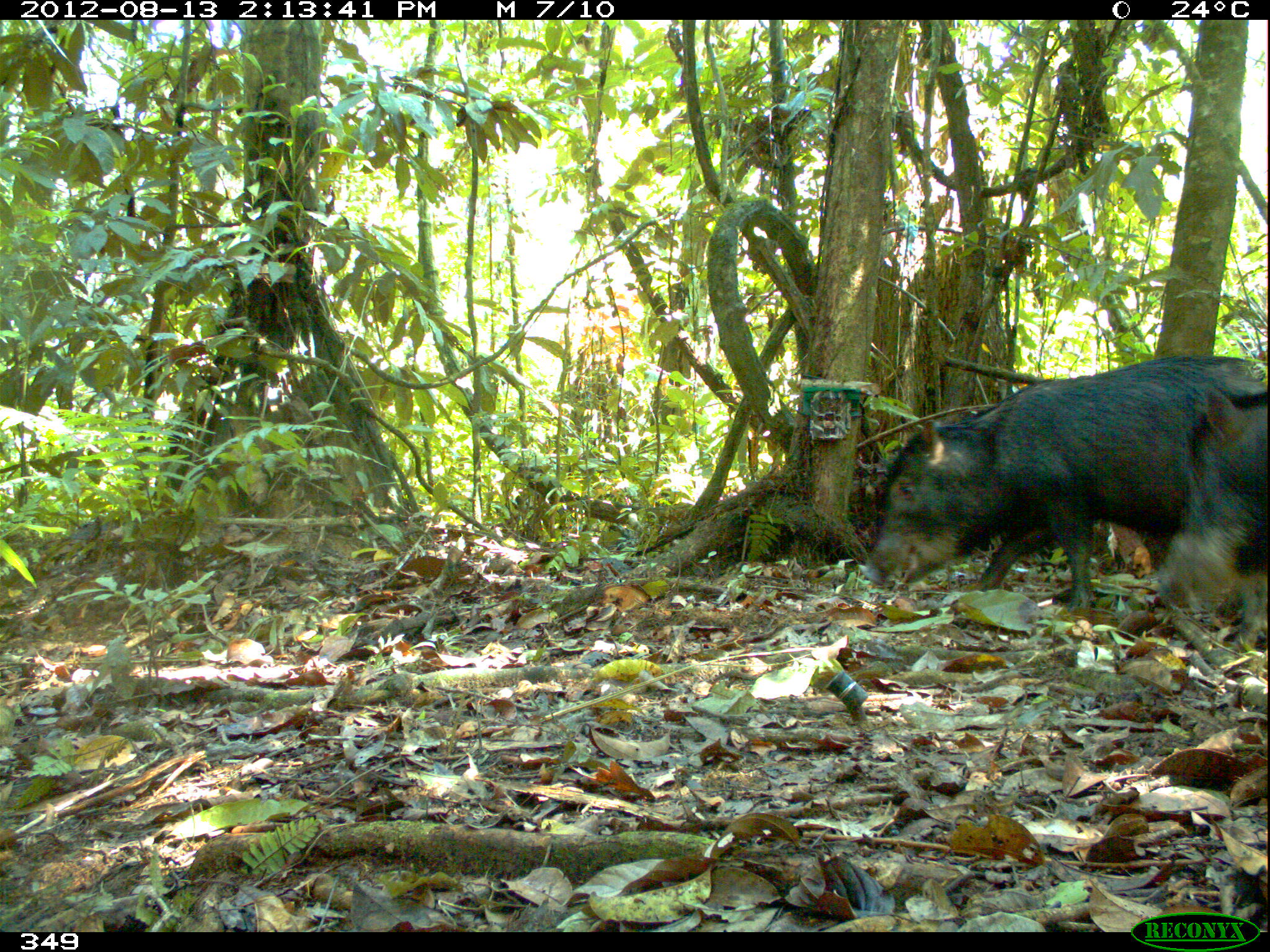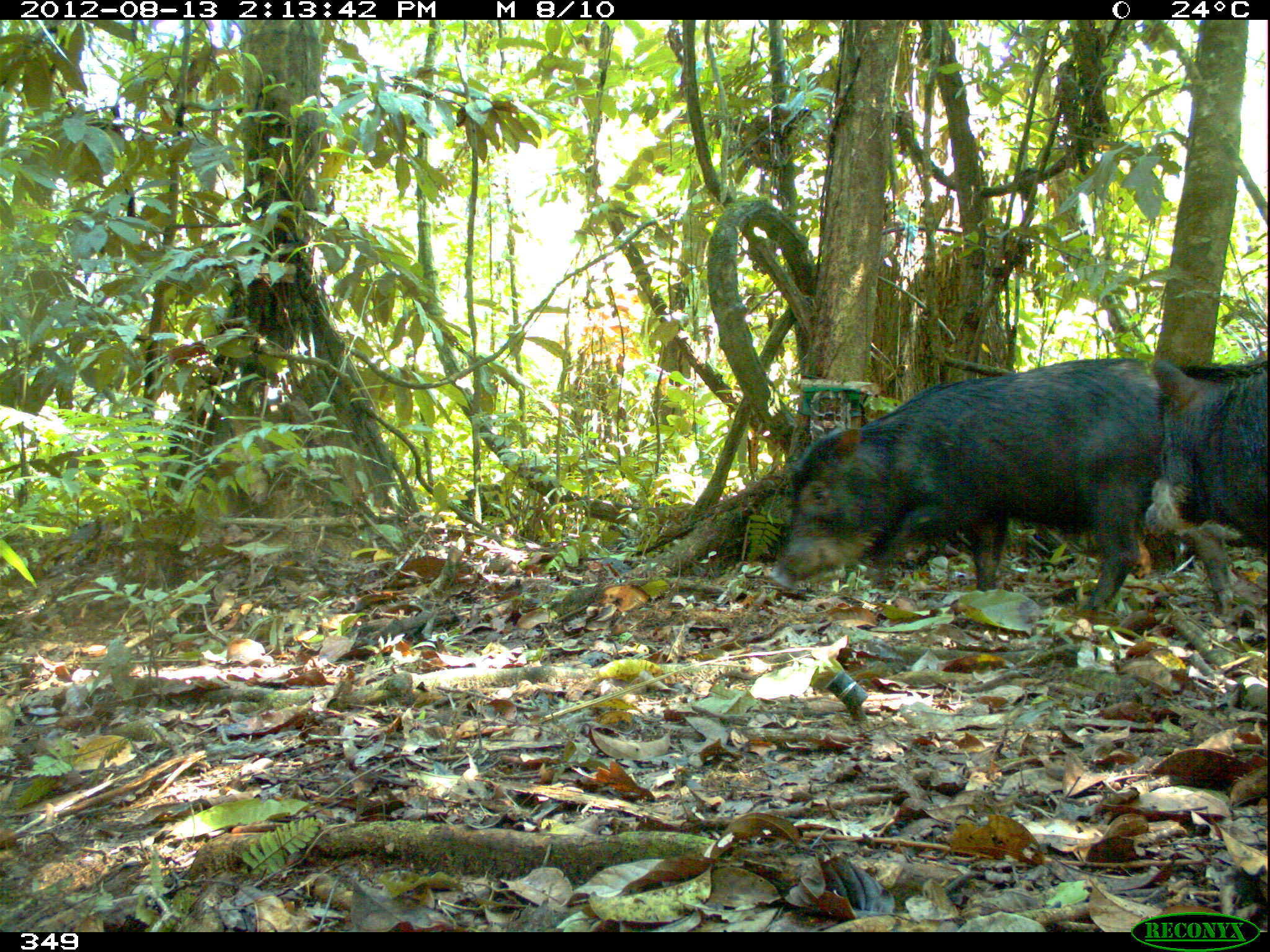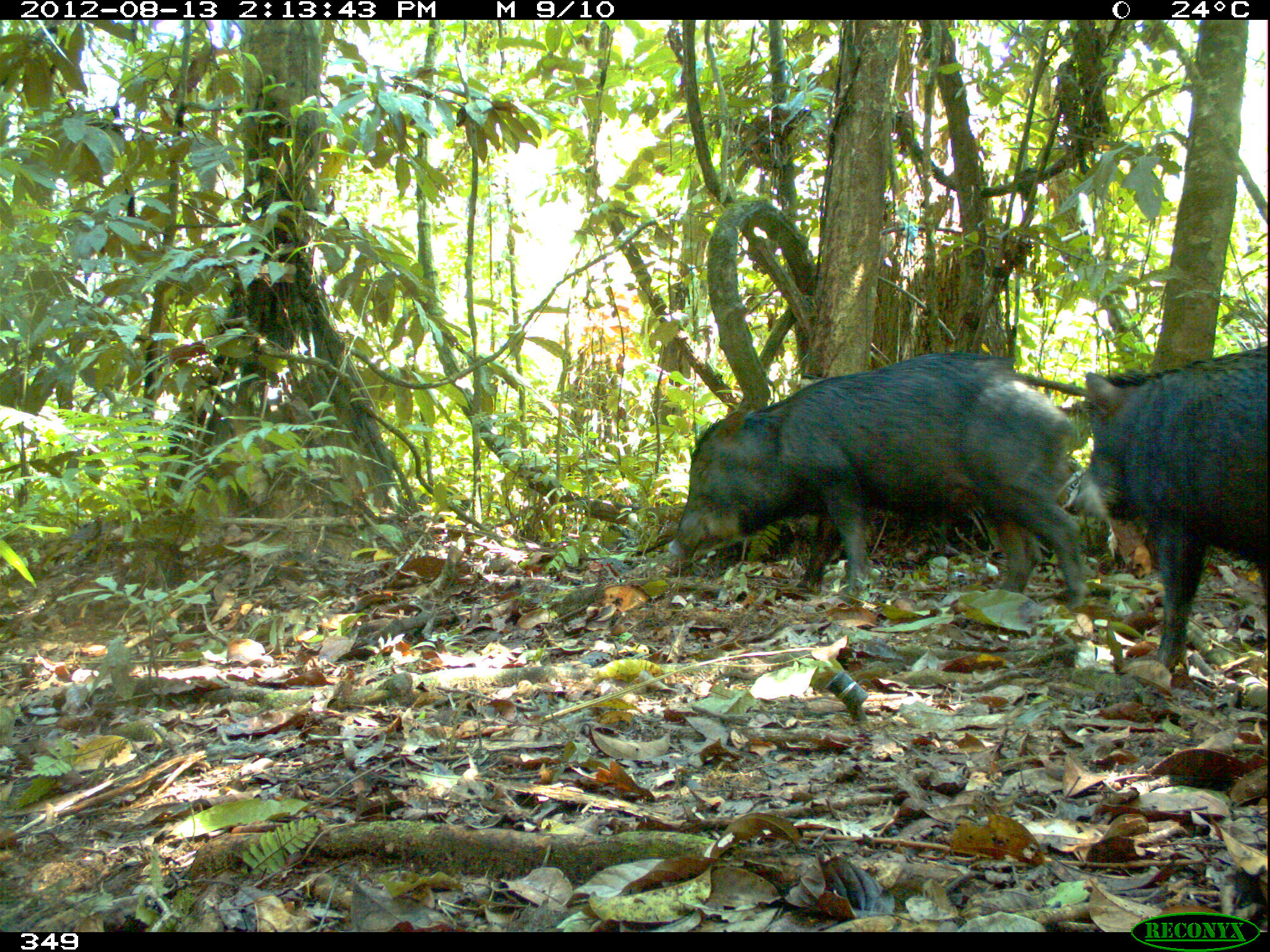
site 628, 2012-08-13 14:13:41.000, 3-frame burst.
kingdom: Animalia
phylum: Chordata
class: Mammalia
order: Artiodactyla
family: Tayassuidae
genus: Tayassu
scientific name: Tayassu pecari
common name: white-lipped peccary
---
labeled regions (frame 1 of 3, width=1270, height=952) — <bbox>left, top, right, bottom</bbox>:
tayassu pecari: <bbox>863, 354, 1267, 643</bbox>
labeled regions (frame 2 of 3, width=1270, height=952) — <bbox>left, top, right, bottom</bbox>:
tayassu pecari: <bbox>764, 356, 1165, 619</bbox>; <bbox>1148, 356, 1269, 629</bbox>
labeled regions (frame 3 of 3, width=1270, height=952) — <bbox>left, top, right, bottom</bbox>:
tayassu pecari: <bbox>665, 350, 1088, 607</bbox>; <bbox>1080, 345, 1270, 672</bbox>